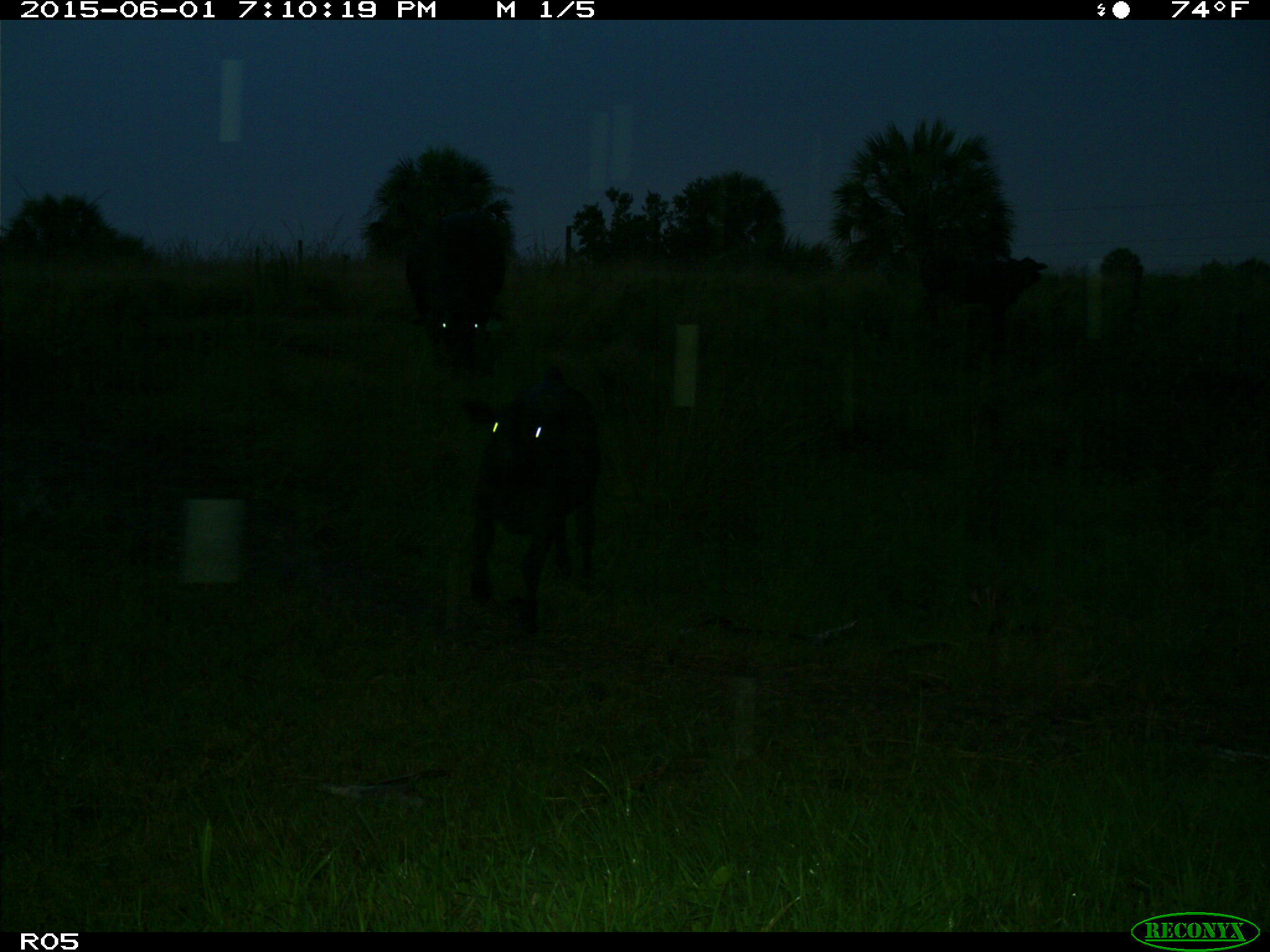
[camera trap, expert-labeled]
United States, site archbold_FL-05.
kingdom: Animalia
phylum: Chordata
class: Mammalia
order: Artiodactyla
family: Bovidae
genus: Bos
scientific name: Bos taurus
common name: domestic cow